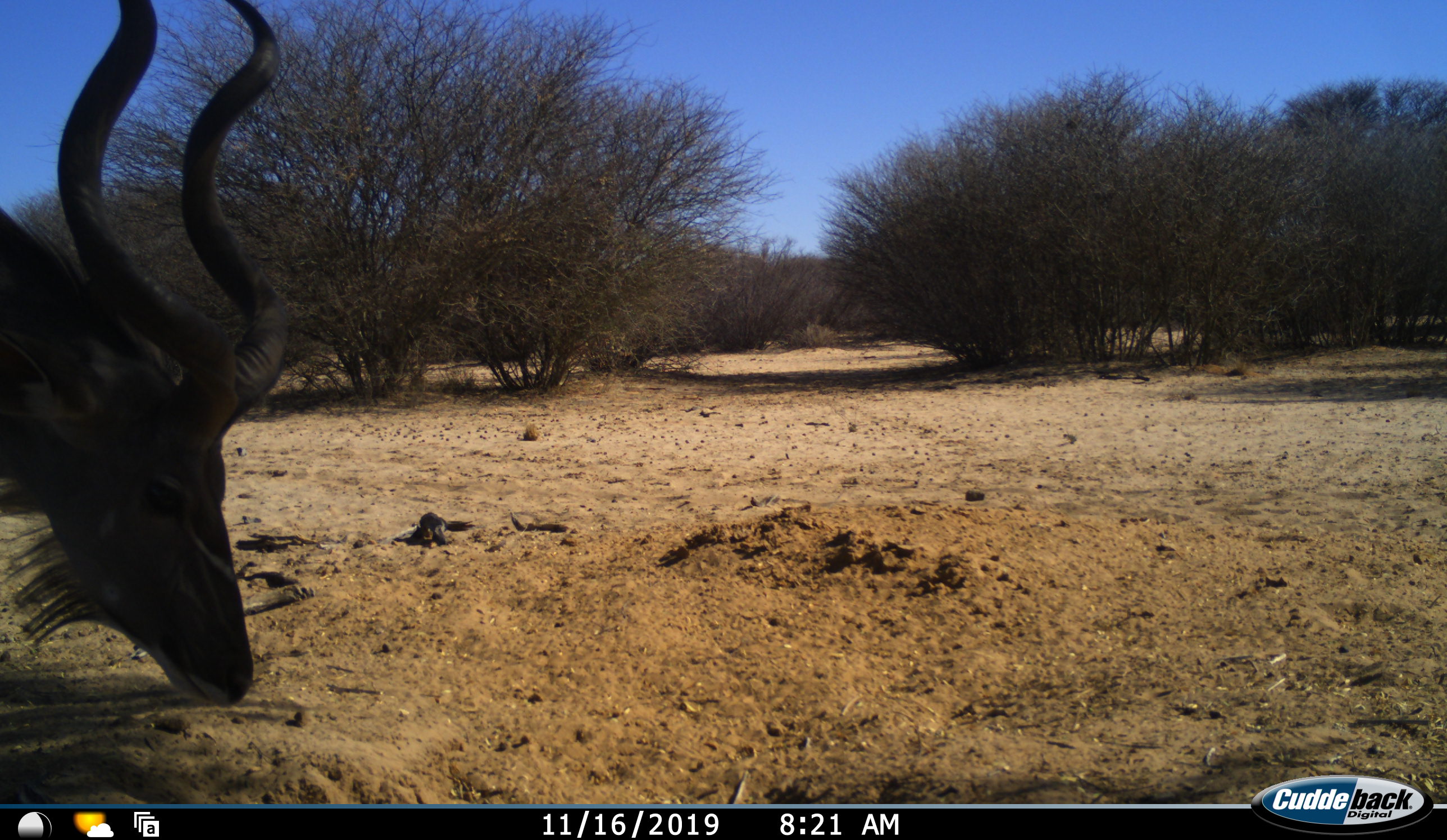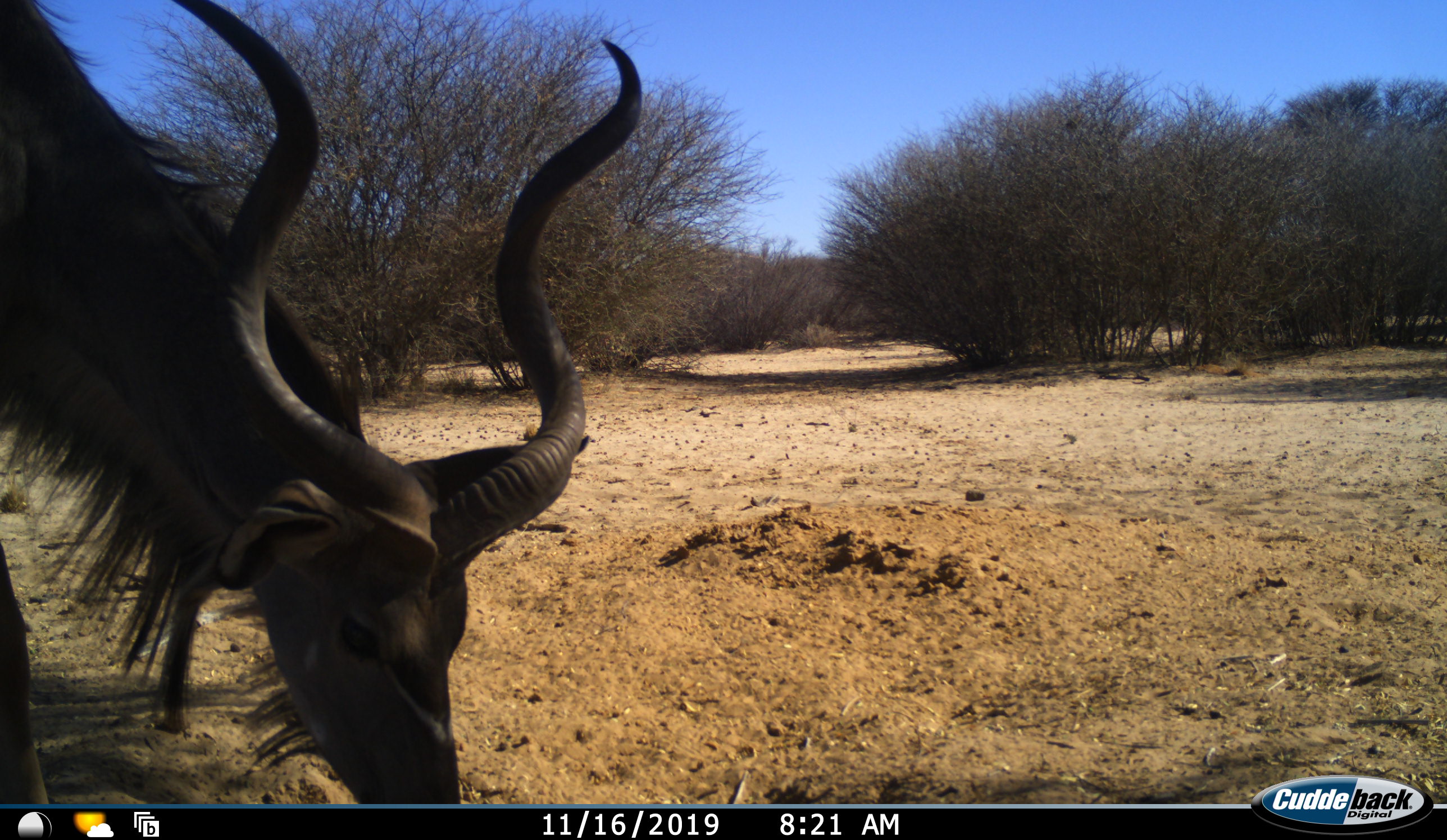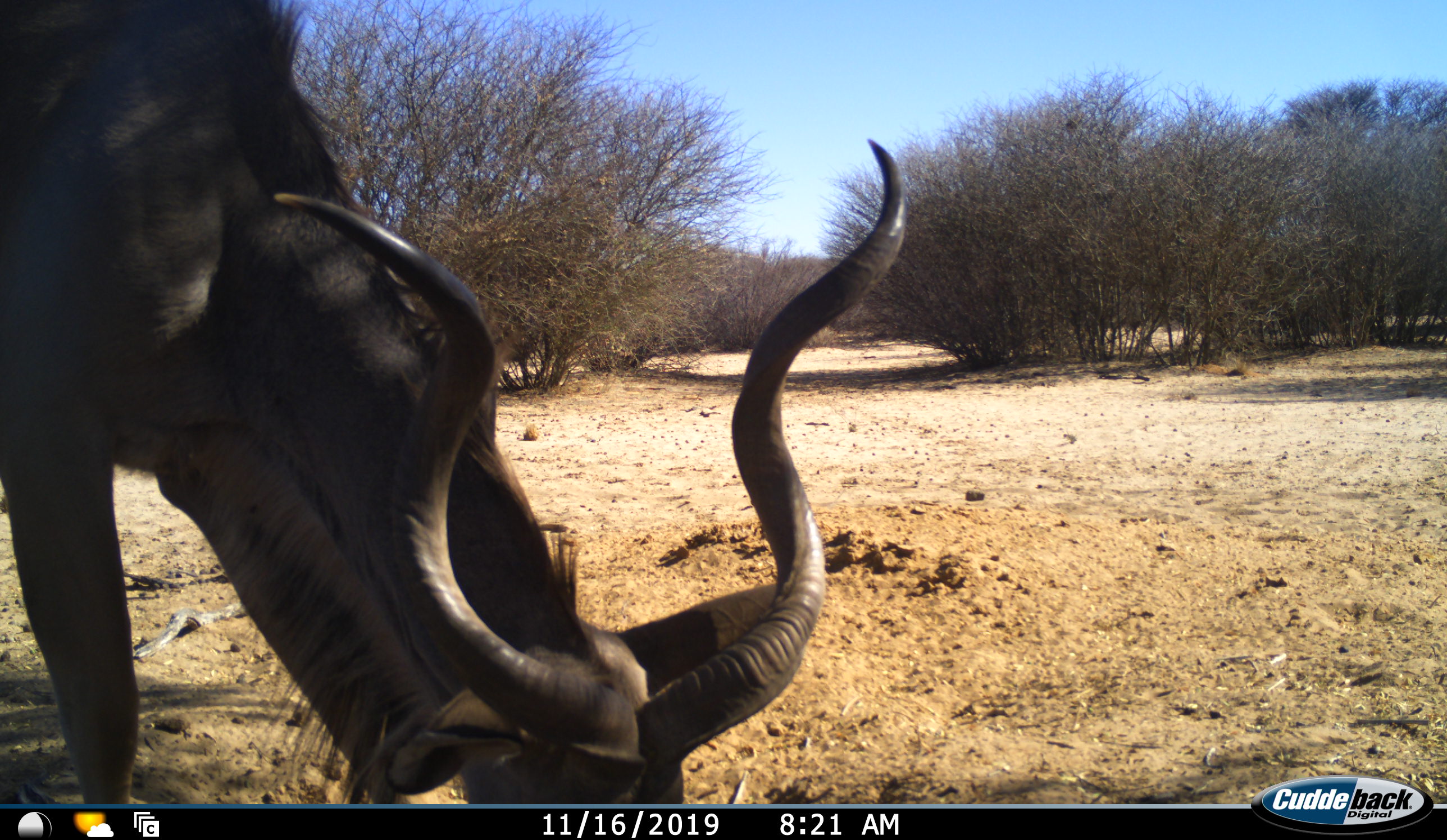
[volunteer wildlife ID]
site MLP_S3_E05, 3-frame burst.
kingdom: Animalia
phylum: Chordata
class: Mammalia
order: Artiodactyla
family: Bovidae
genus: Tragelaphus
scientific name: Tragelaphus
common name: kudu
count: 1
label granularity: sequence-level